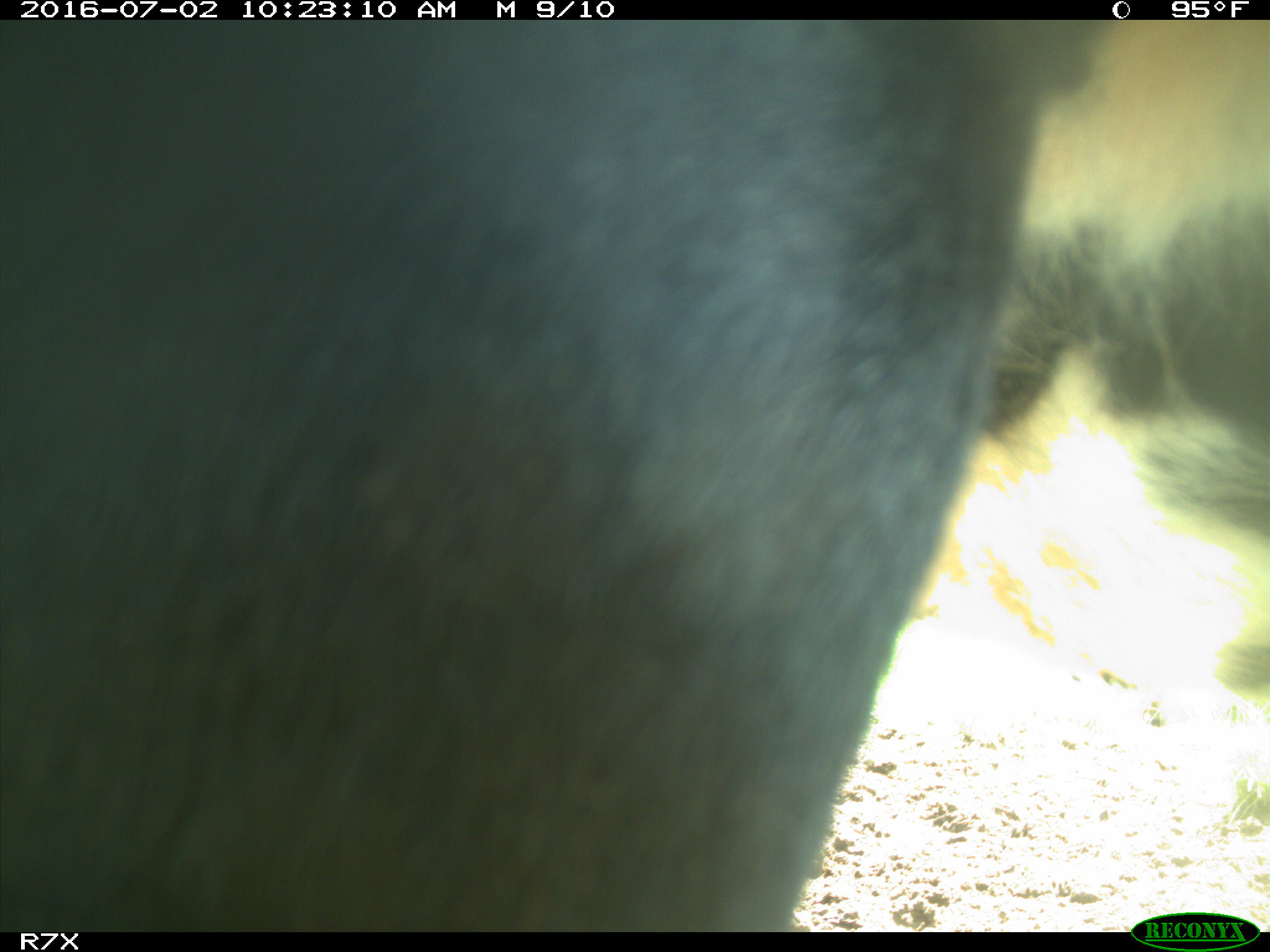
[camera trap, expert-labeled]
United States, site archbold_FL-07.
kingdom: Animalia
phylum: Chordata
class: Mammalia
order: Artiodactyla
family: Bovidae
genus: Bos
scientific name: Bos taurus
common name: domestic cow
Bos taurus (domestic cow).